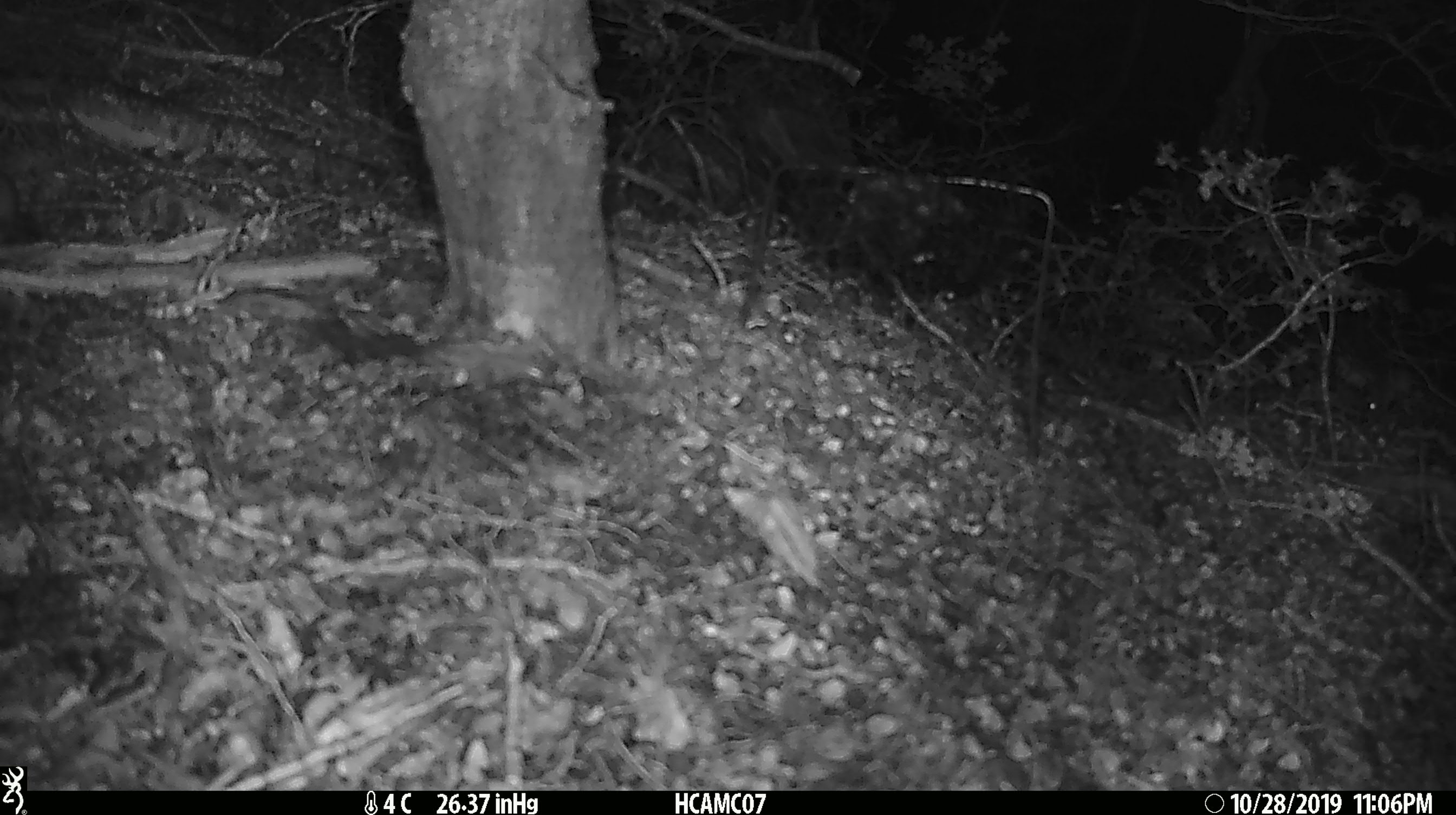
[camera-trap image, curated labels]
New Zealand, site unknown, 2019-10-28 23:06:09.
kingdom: Animalia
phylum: Chordata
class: Mammalia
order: Rodentia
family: Muridae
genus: Mus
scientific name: Mus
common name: mouse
Mouse (Mus).